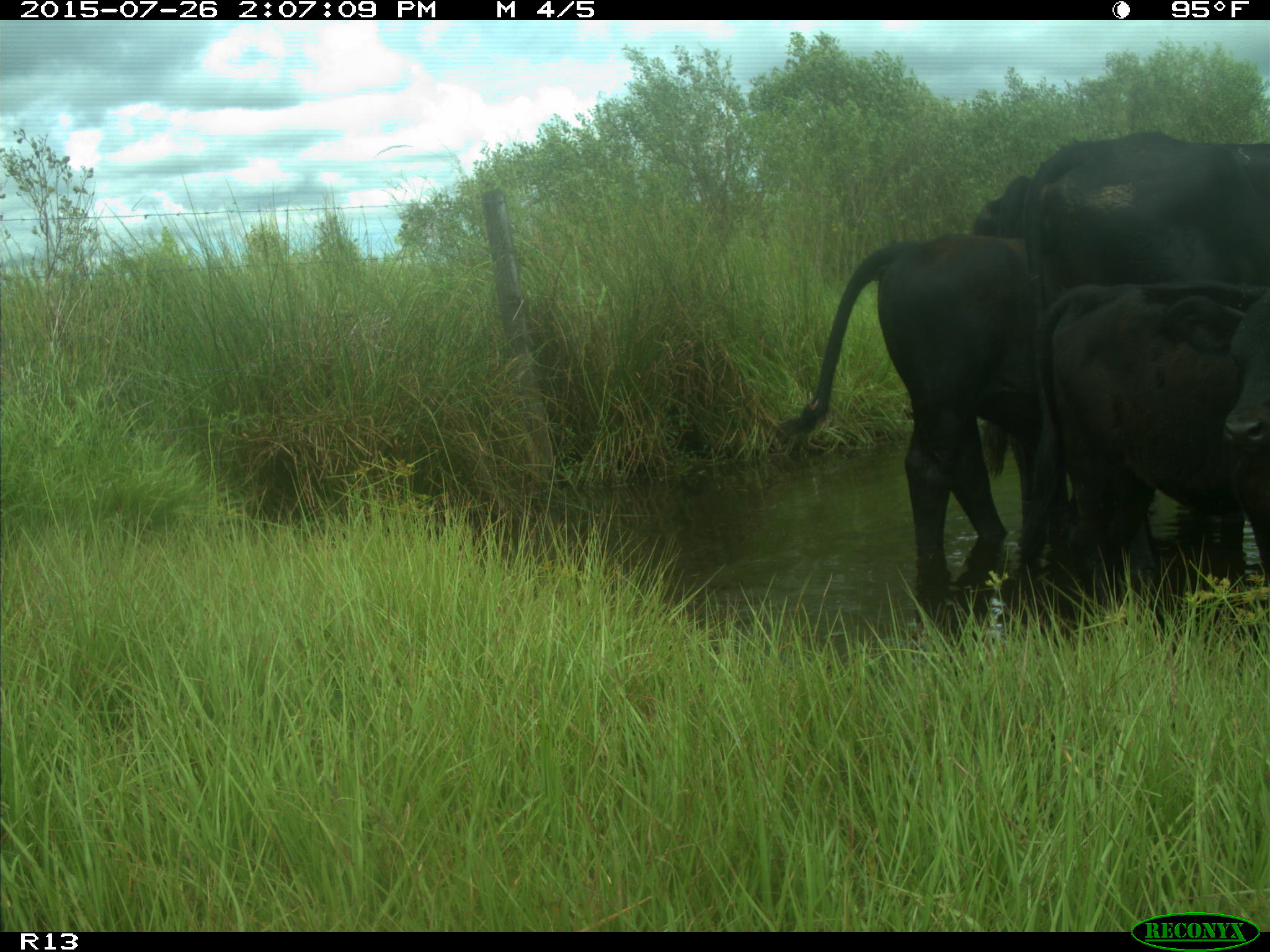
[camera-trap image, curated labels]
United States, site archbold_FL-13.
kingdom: Animalia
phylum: Chordata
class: Mammalia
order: Artiodactyla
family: Bovidae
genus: Bos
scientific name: Bos taurus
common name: domestic cow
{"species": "Bos taurus (domestic cow)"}